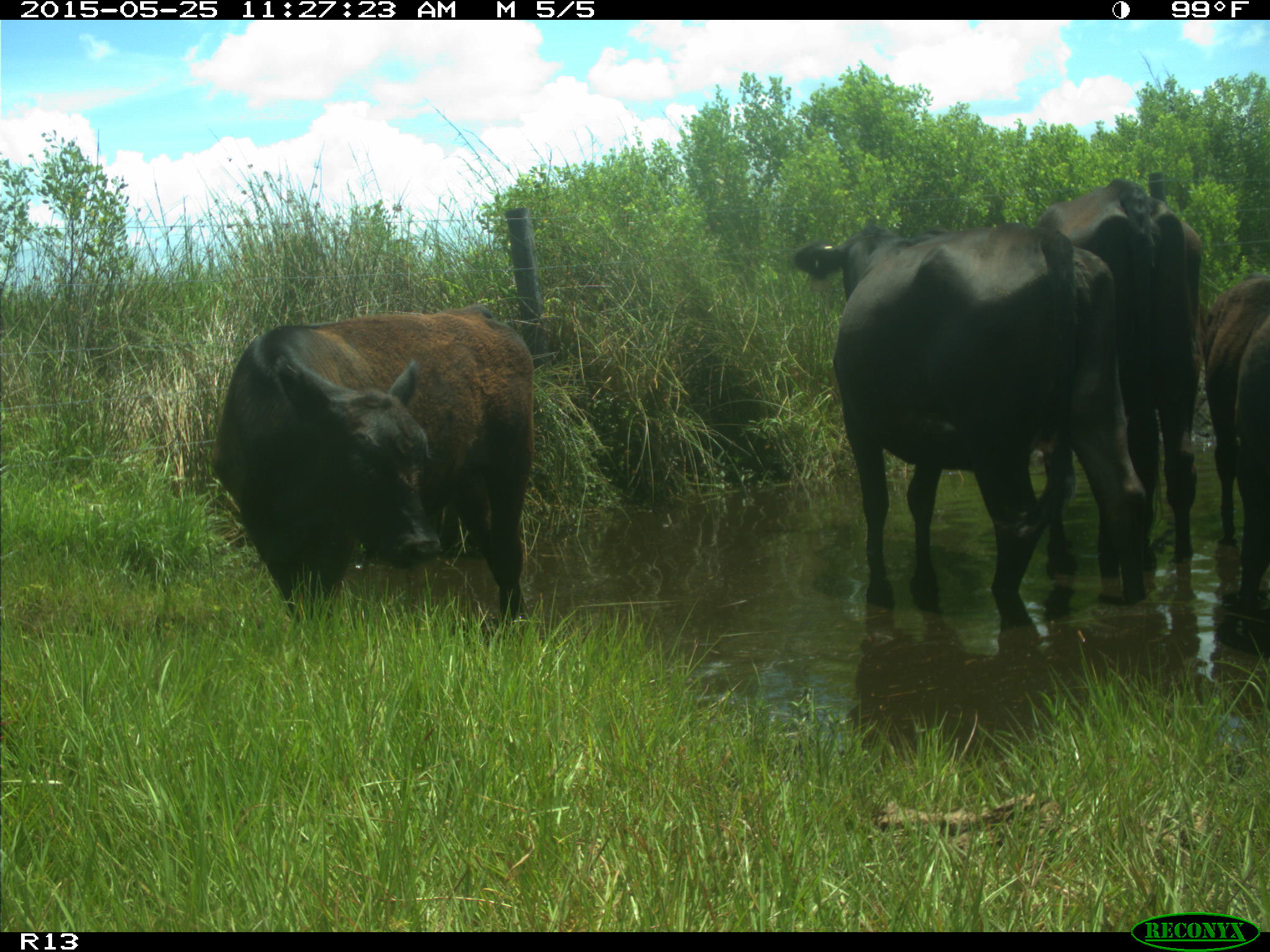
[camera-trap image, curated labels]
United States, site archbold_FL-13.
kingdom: Animalia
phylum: Chordata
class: Mammalia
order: Artiodactyla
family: Bovidae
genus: Bos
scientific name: Bos taurus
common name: domestic cow